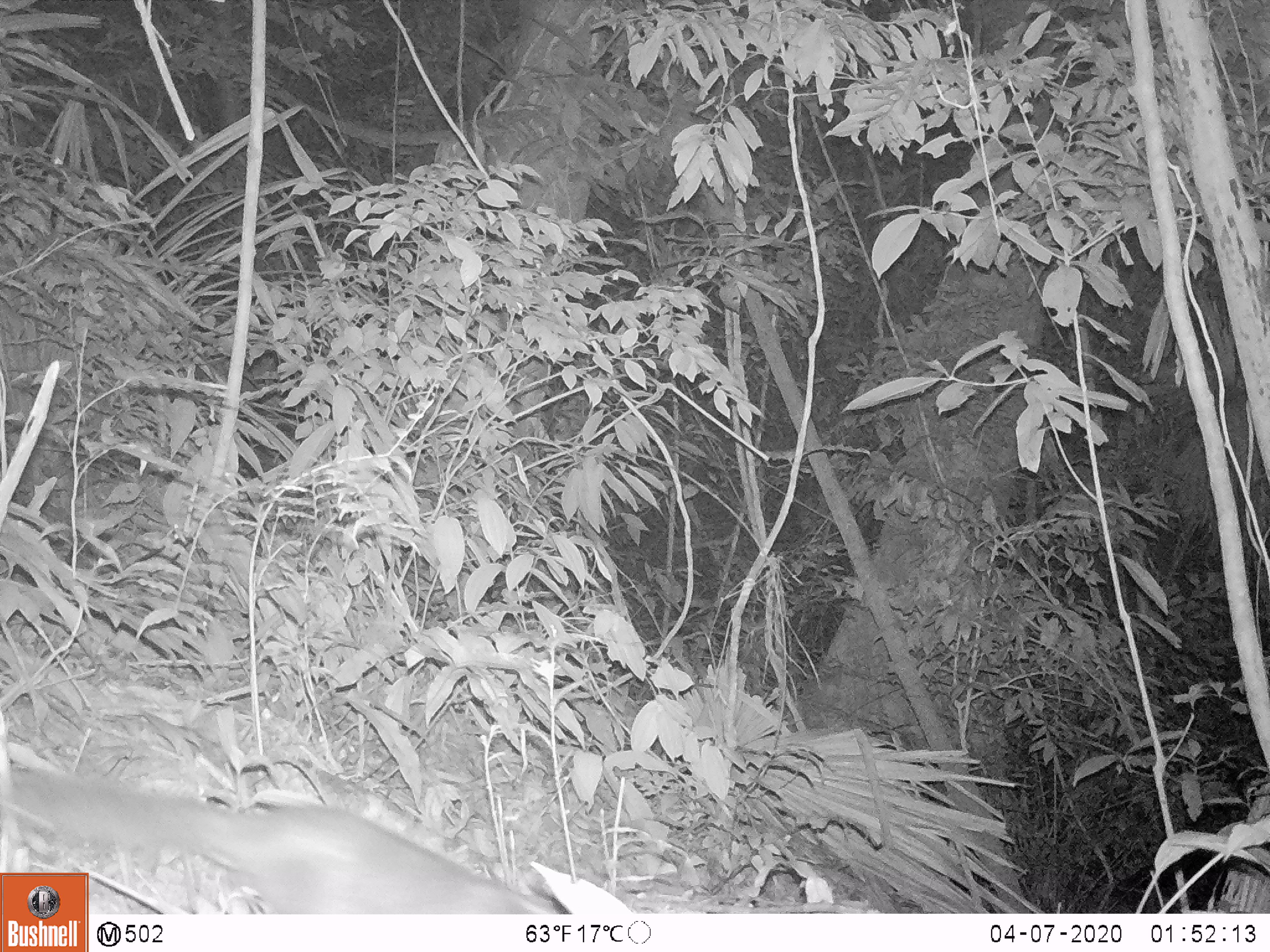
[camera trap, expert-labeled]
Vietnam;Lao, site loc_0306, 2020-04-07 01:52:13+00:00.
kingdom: Animalia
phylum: Chordata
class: Mammalia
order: Carnivora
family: Mustelidae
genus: Melogale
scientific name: Melogale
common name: ferret badger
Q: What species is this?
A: Ferret badger (Melogale).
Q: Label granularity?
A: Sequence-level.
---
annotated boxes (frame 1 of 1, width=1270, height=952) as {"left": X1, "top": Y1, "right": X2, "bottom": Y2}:
ferret badger: {"left": 0, "top": 763, "right": 551, "bottom": 914}